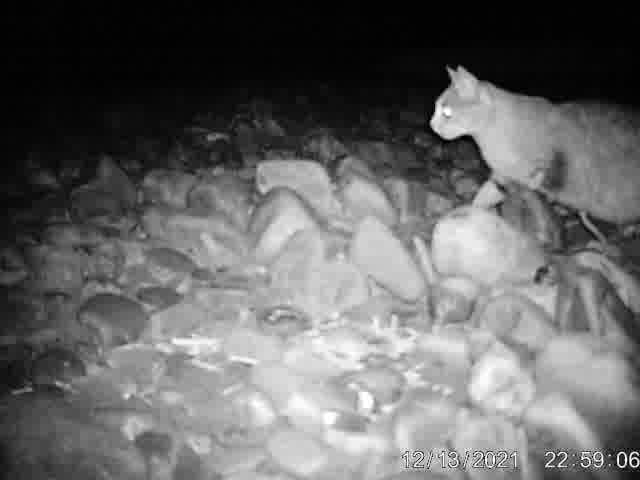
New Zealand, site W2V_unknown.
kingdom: Animalia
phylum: Chordata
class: Mammalia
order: Carnivora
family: Felidae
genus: Felis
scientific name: Felis catus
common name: domestic cat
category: cat